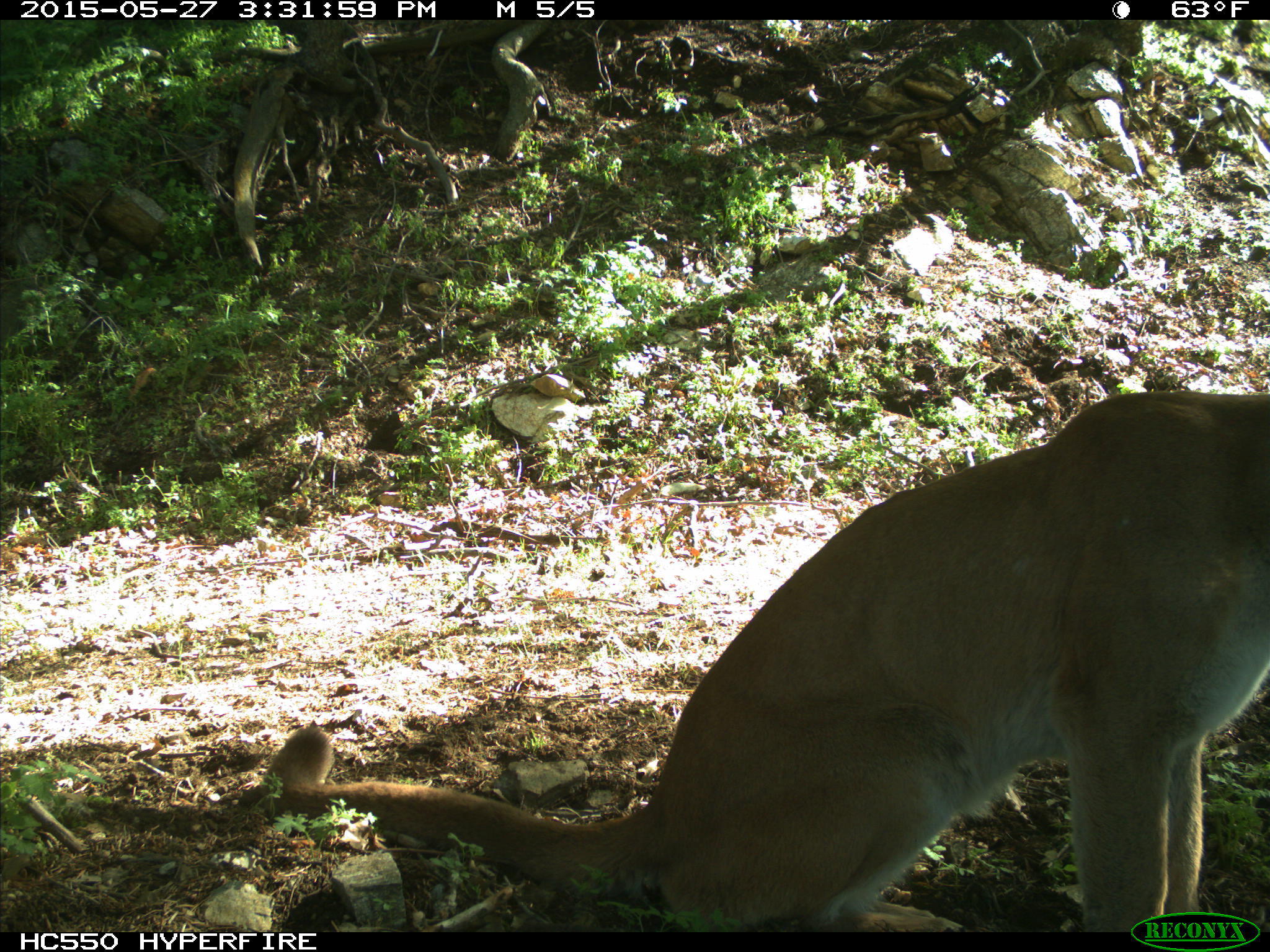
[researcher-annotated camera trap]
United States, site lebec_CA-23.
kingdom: Animalia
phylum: Chordata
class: Mammalia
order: Carnivora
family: Felidae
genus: Puma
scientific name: Puma concolor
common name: mountain lion